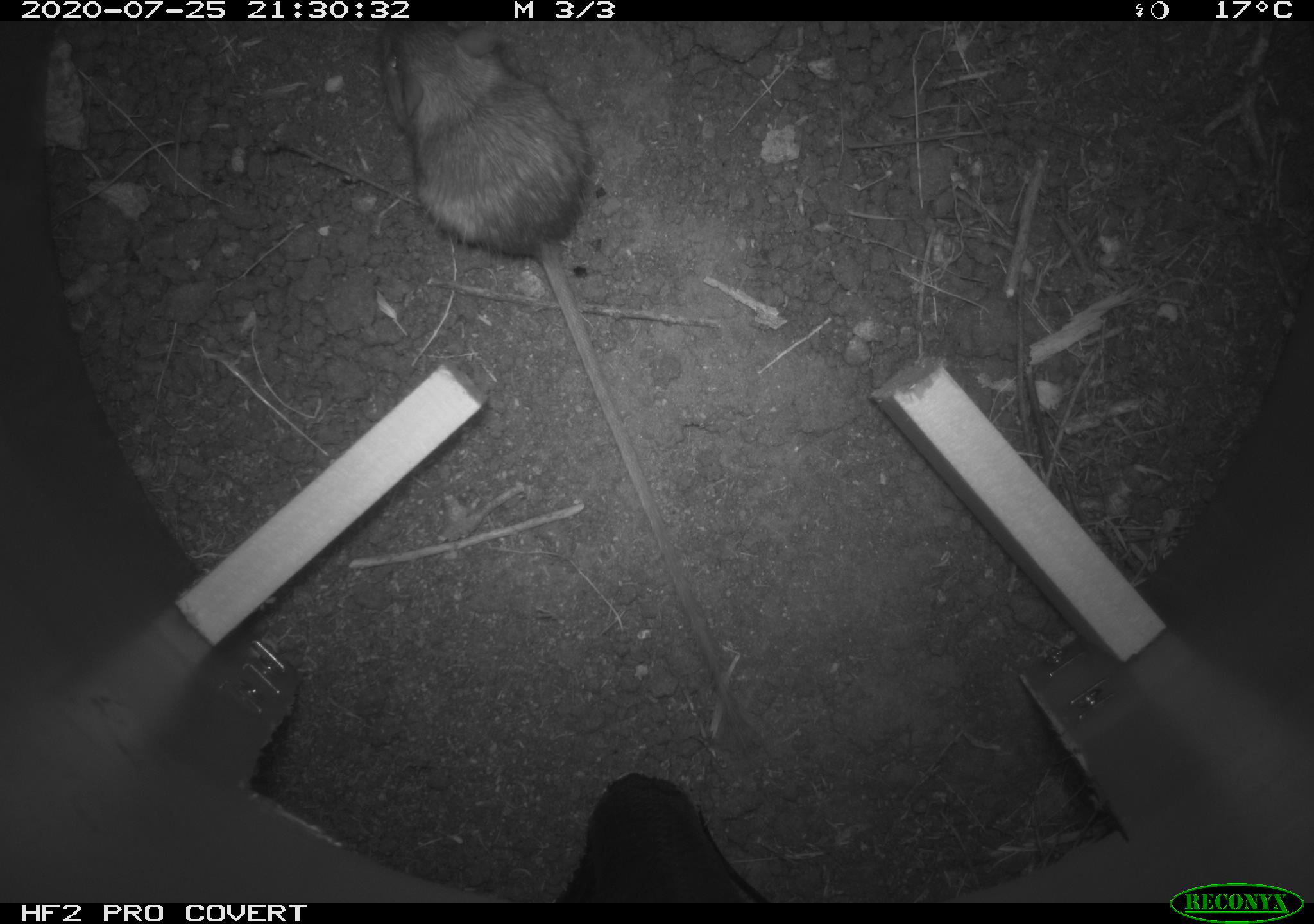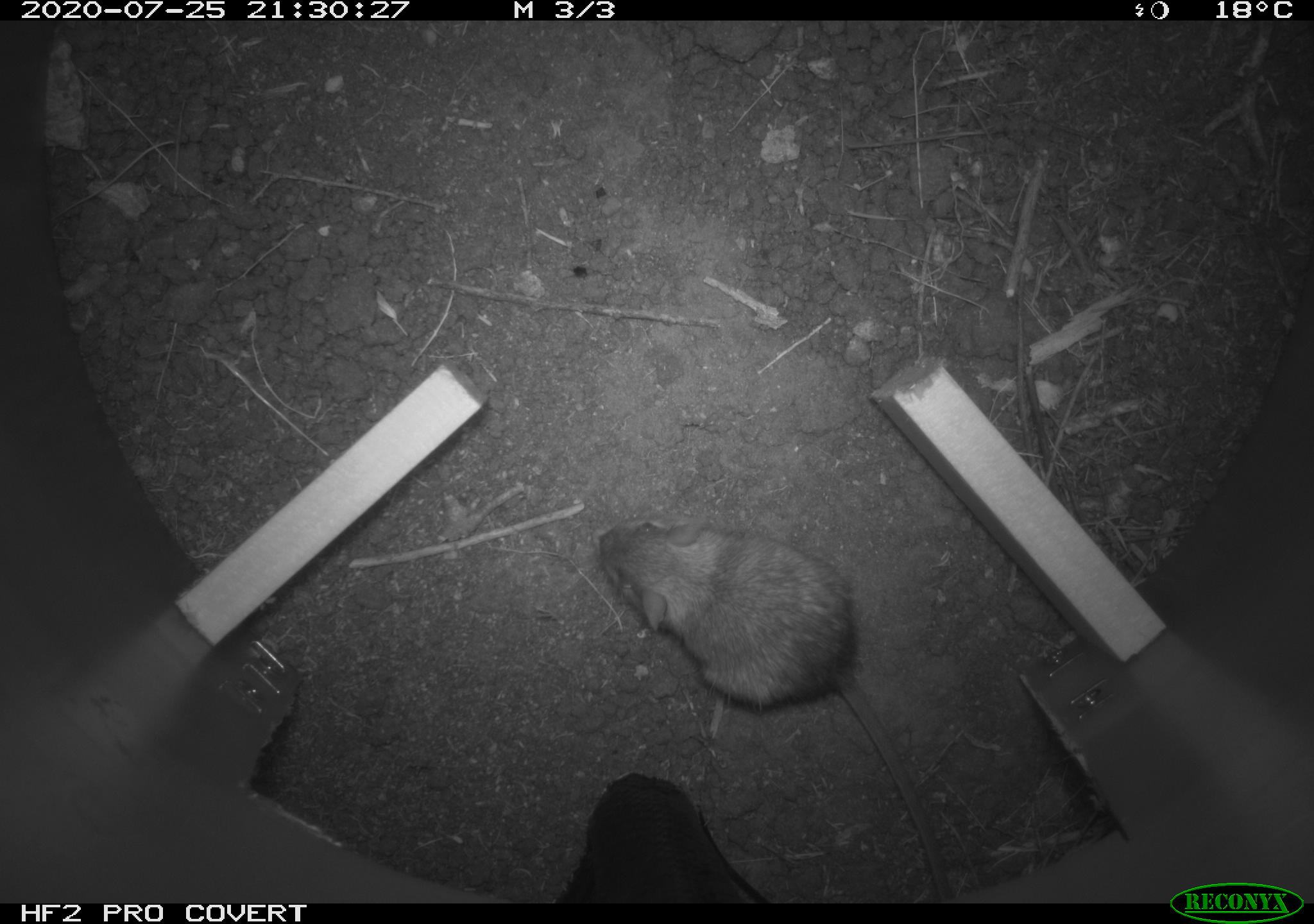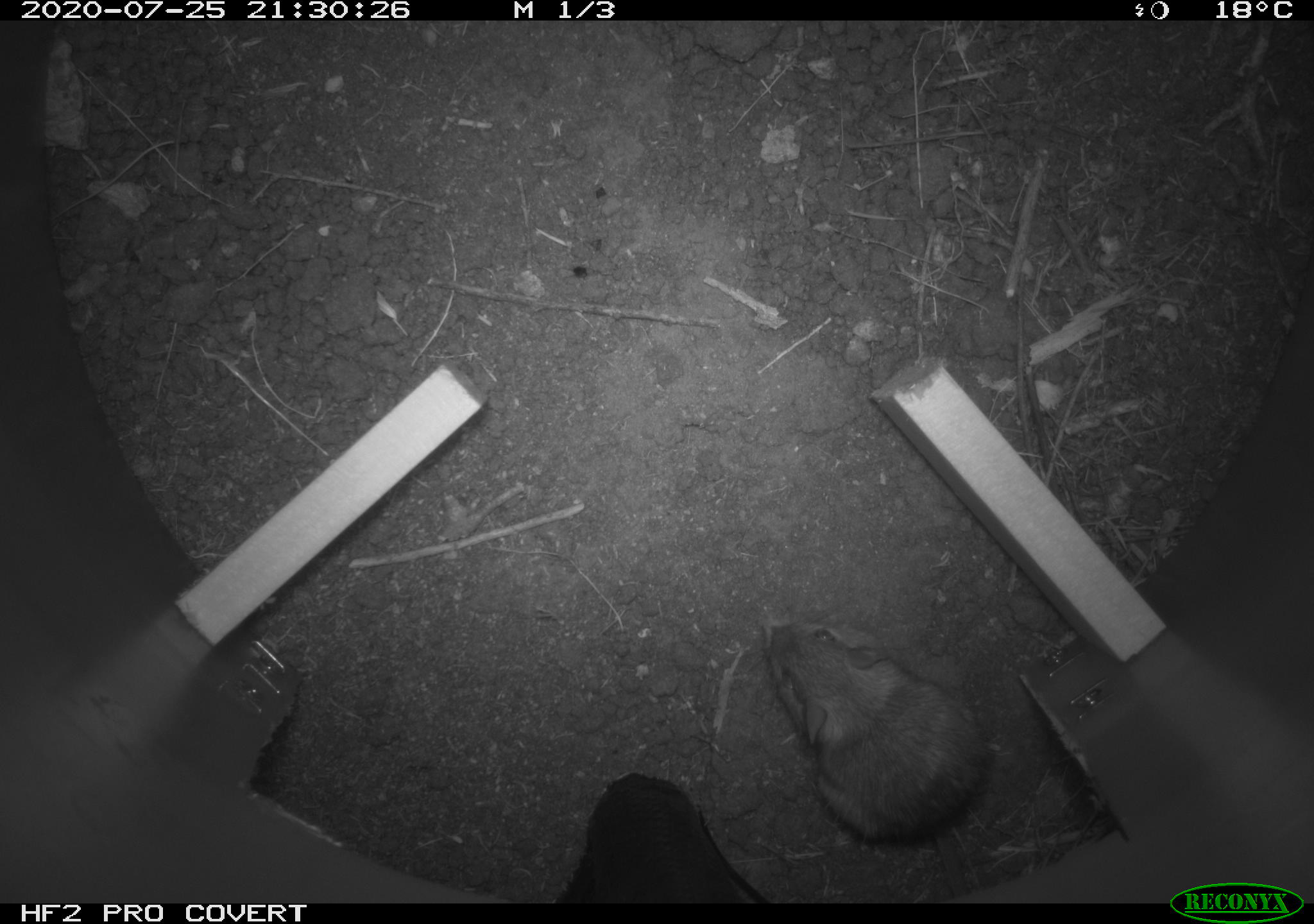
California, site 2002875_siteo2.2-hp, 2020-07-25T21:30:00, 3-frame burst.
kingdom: Animalia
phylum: Chordata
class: Mammalia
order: Rodentia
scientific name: Rodentia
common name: rodent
Rodent (Rodentia).